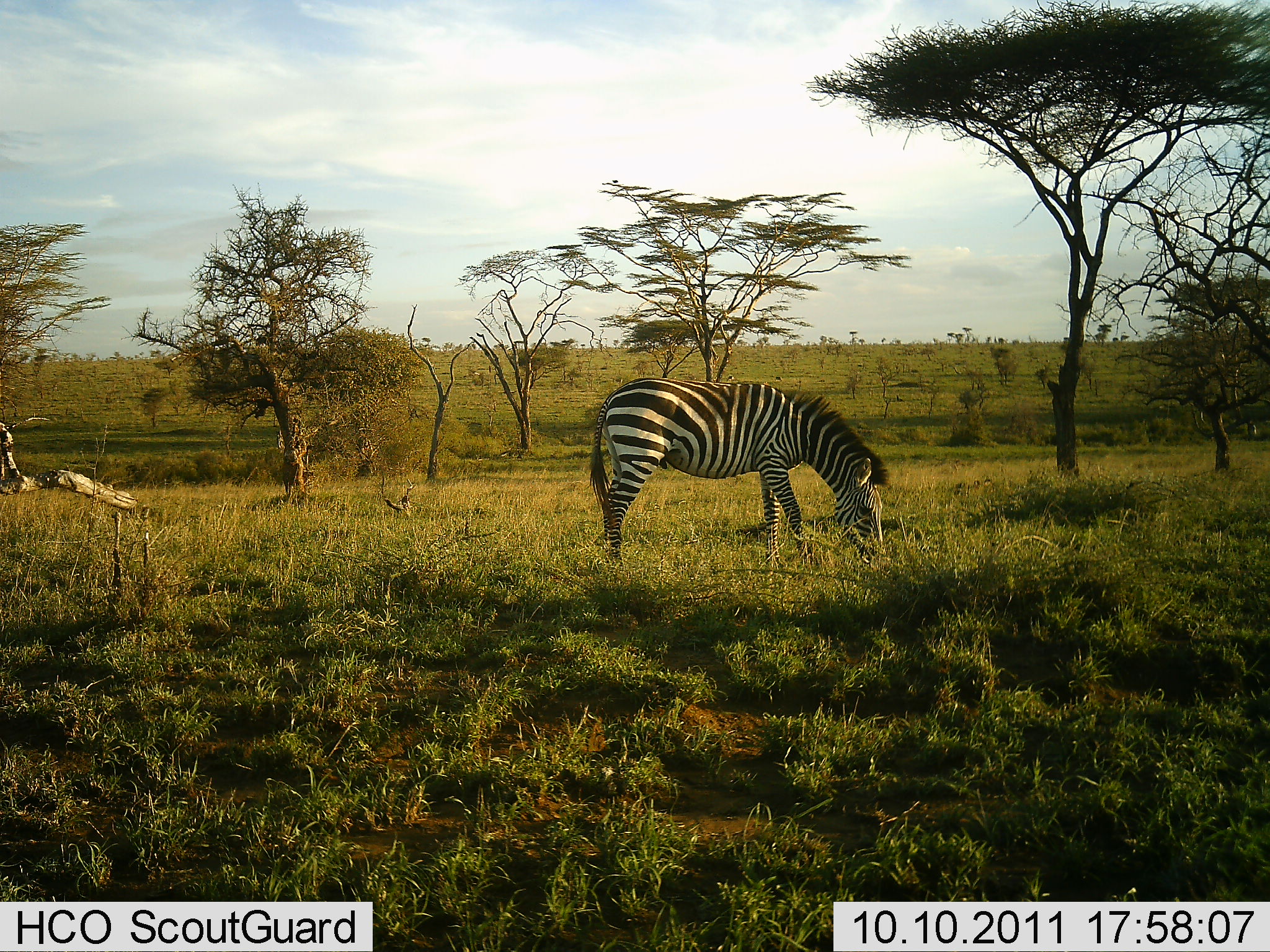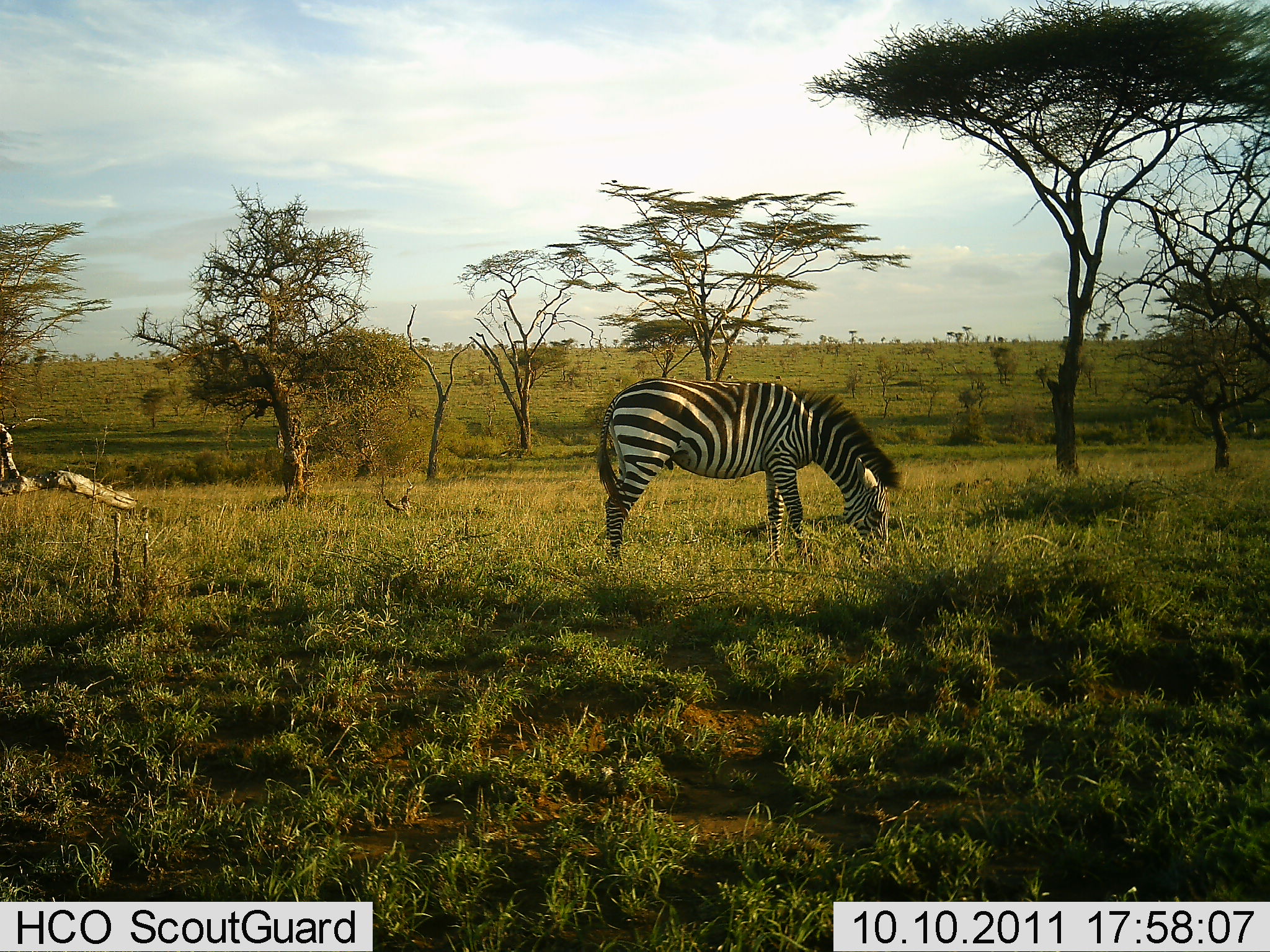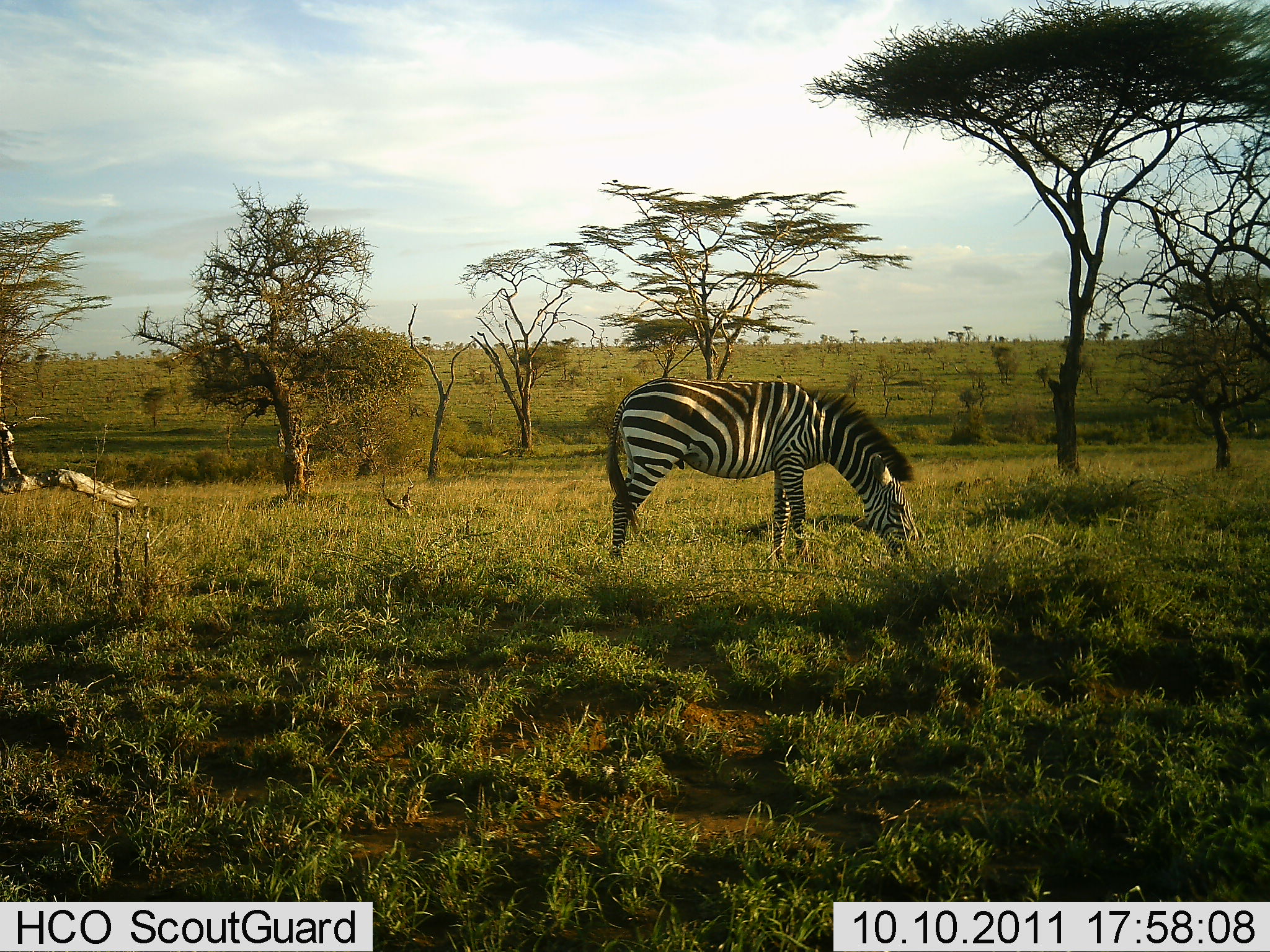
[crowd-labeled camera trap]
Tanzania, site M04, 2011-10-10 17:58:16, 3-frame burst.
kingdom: Animalia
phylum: Chordata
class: Mammalia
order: Perissodactyla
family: Equidae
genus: Equus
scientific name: Equus quagga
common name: plains zebra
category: zebra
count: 1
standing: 14%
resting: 0%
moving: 0%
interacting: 0%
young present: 0%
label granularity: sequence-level